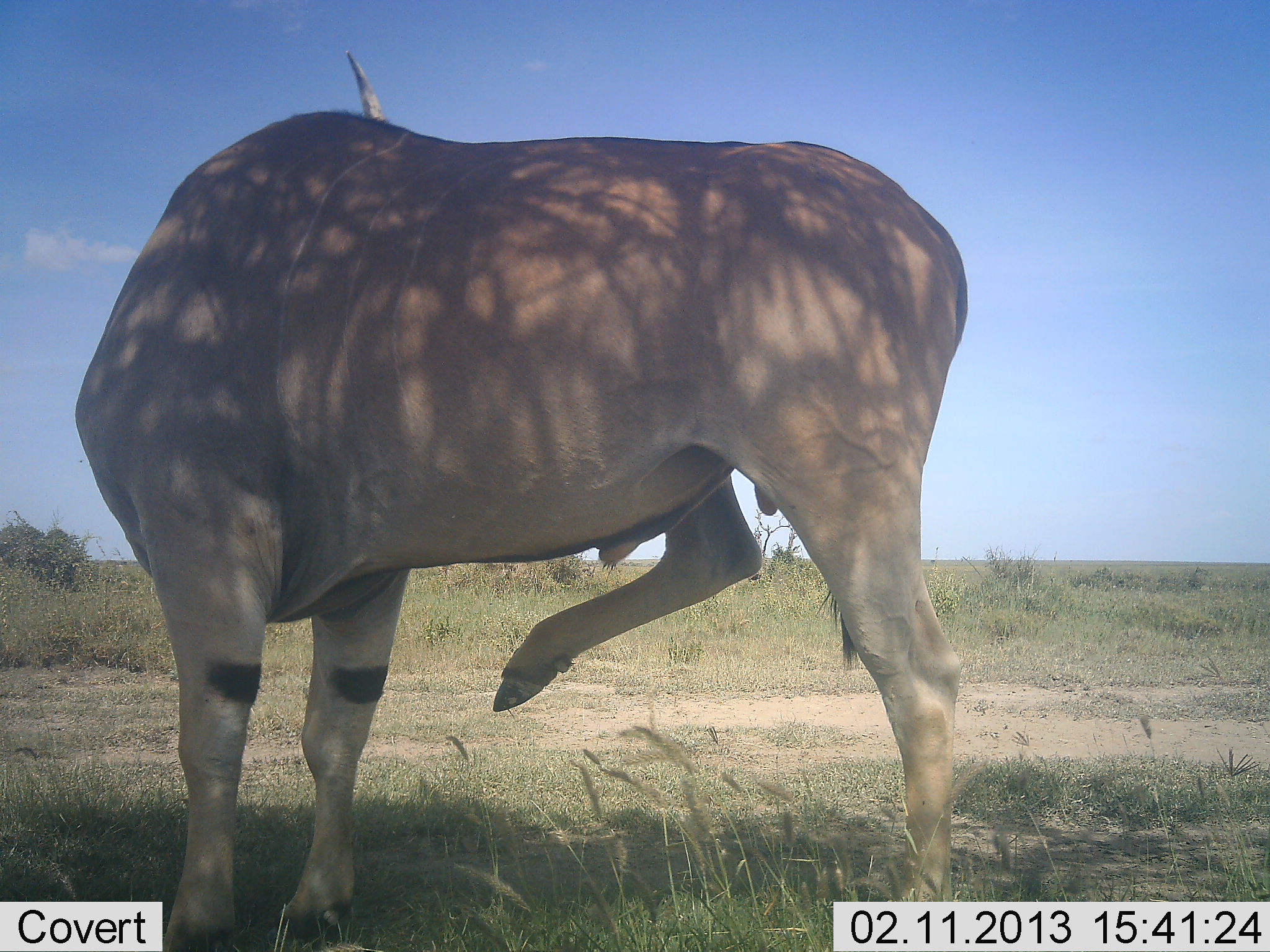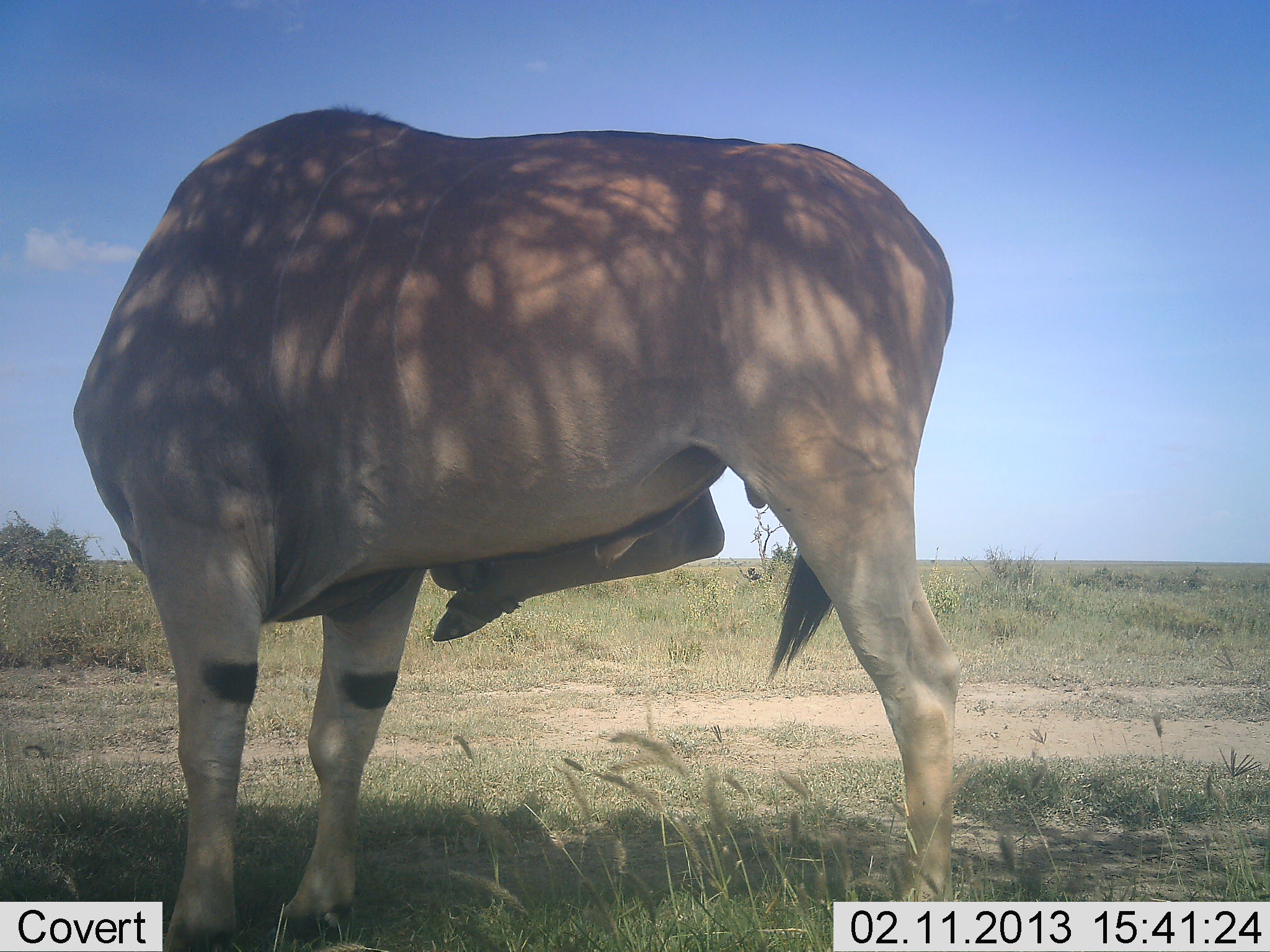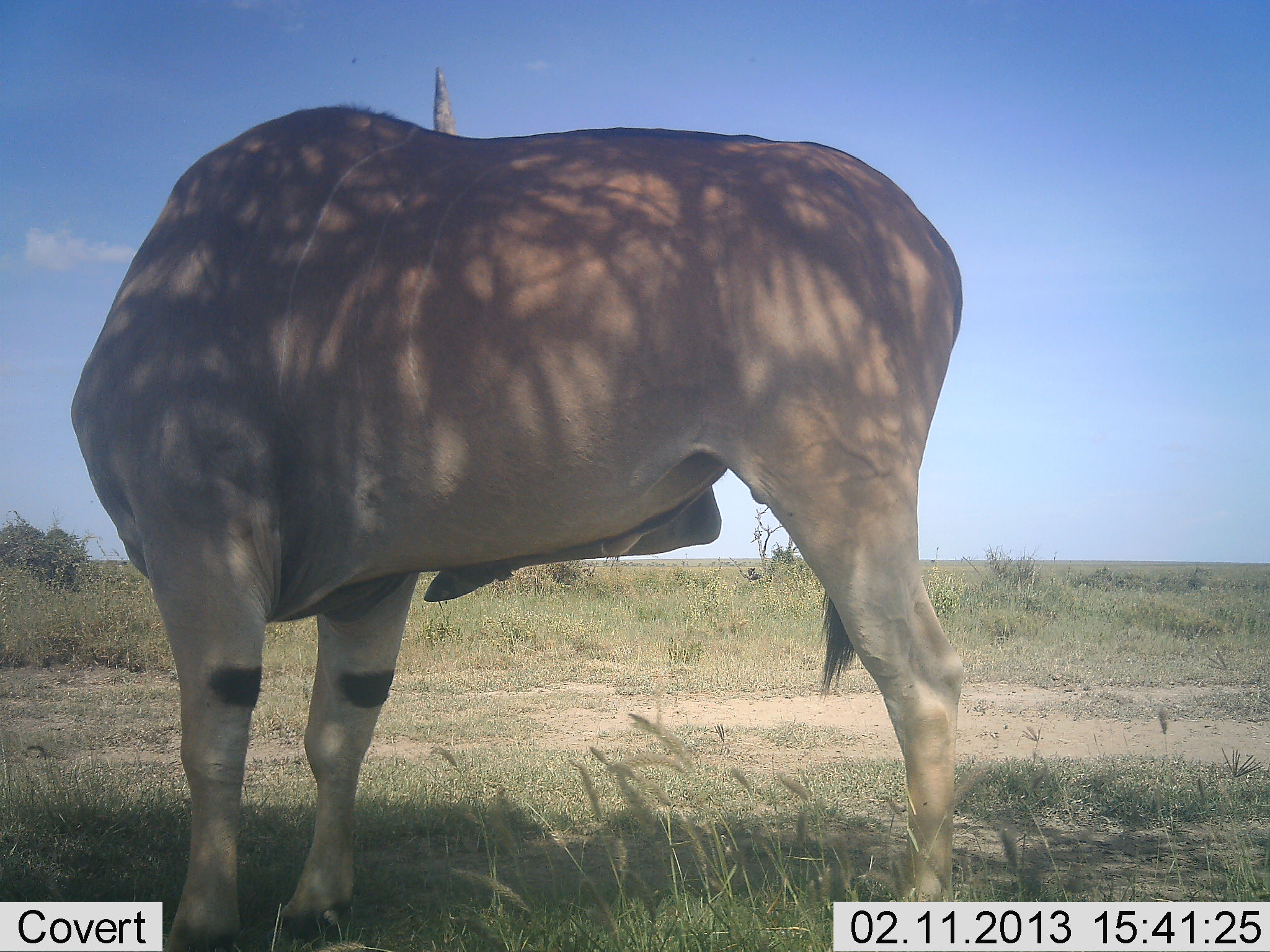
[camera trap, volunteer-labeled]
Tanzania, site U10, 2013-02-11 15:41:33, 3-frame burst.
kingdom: Animalia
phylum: Chordata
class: Mammalia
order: Artiodactyla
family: Bovidae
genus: Tragelaphus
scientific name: Tragelaphus oryx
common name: eland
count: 1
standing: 96%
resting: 0%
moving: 0%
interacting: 4%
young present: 0%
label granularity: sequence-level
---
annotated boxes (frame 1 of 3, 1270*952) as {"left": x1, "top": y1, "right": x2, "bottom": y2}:
animal: {"left": 73, "top": 48, "right": 970, "bottom": 952}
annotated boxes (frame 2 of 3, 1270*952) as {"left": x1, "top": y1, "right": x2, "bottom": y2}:
animal: {"left": 71, "top": 105, "right": 955, "bottom": 952}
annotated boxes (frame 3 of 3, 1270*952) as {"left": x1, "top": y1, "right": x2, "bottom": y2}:
animal: {"left": 69, "top": 64, "right": 964, "bottom": 952}